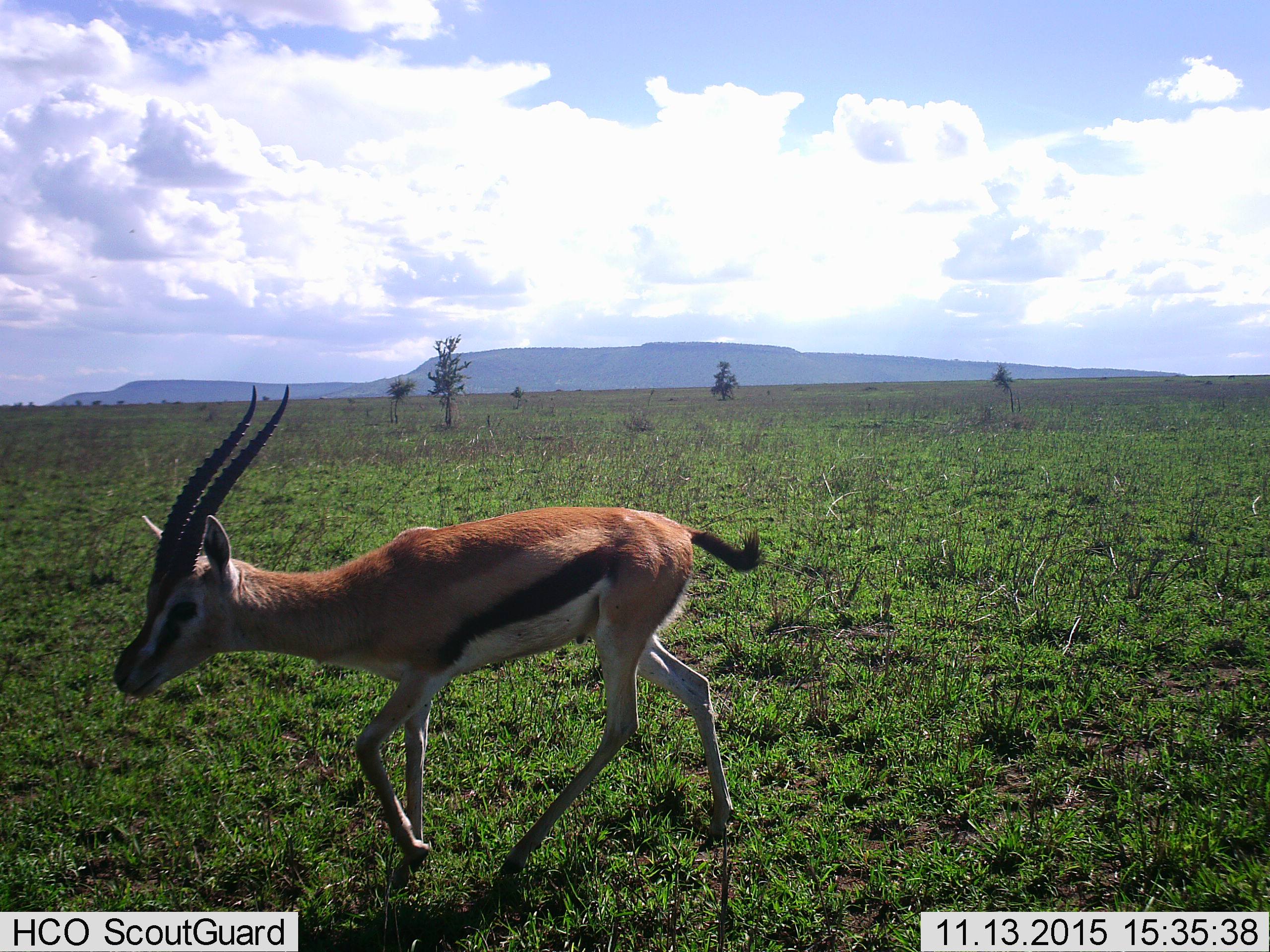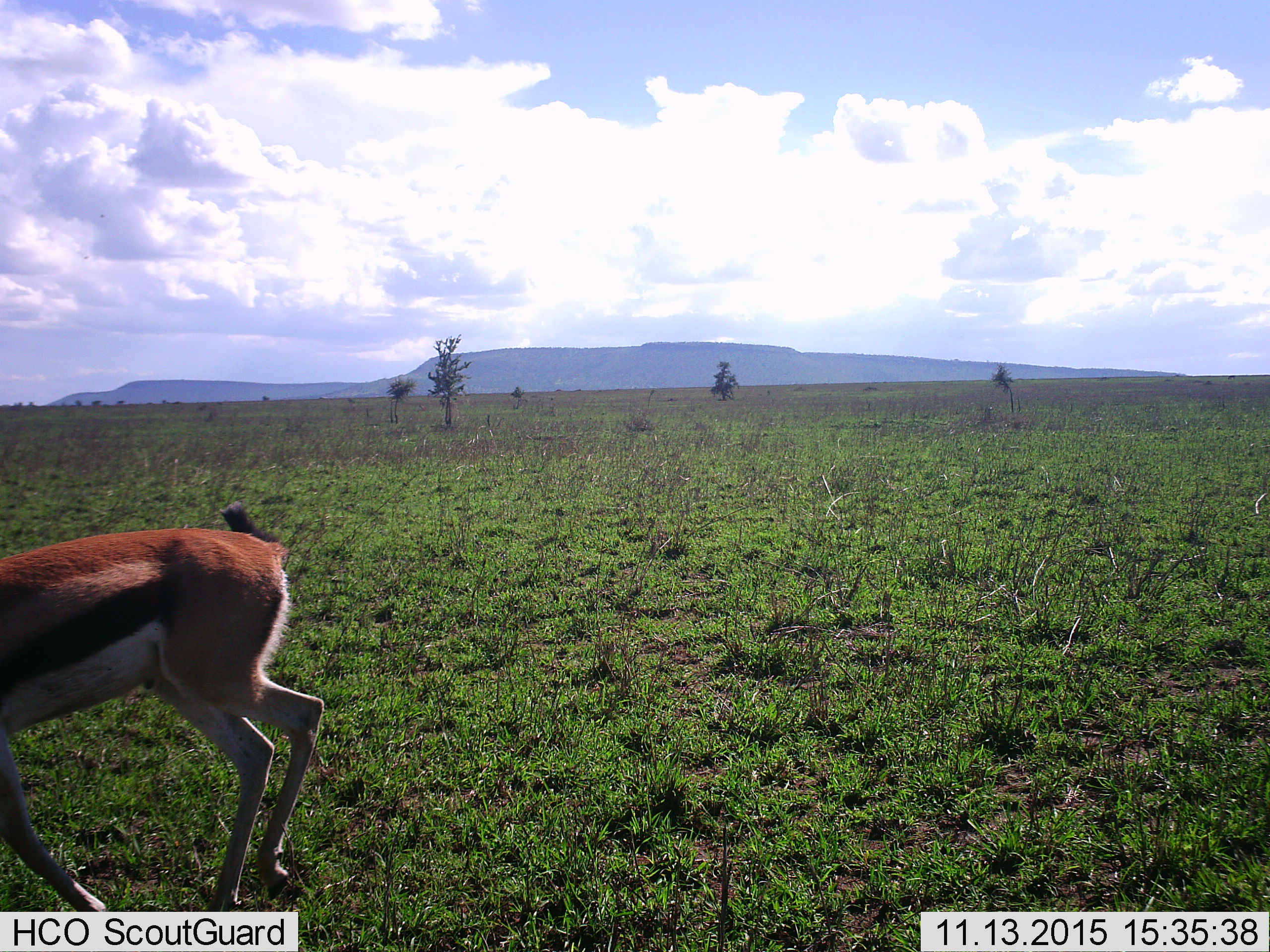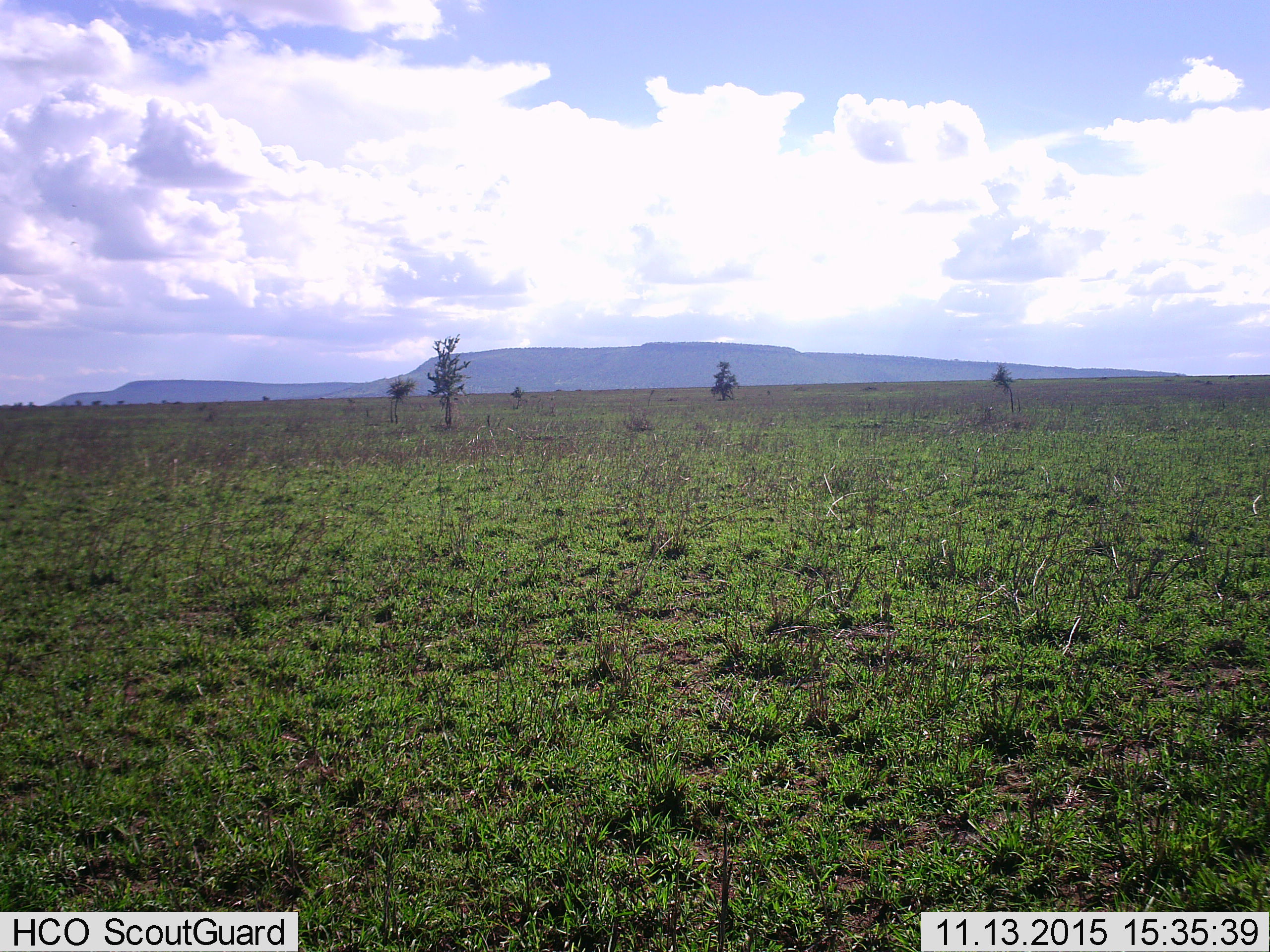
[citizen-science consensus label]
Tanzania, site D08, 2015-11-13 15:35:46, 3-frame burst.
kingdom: Animalia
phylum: Chordata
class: Mammalia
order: Artiodactyla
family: Bovidae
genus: Eudorcas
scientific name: Eudorcas thomsonii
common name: thomson's gazelle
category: gazellethomsons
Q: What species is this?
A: Gazellethomsons (thomson's gazelle) (Eudorcas thomsonii).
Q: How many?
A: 1.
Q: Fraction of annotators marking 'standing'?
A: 0%.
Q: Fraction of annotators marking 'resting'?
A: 0%.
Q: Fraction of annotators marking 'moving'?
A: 100%.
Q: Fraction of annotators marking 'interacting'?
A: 0%.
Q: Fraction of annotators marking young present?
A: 0%.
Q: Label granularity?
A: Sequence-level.